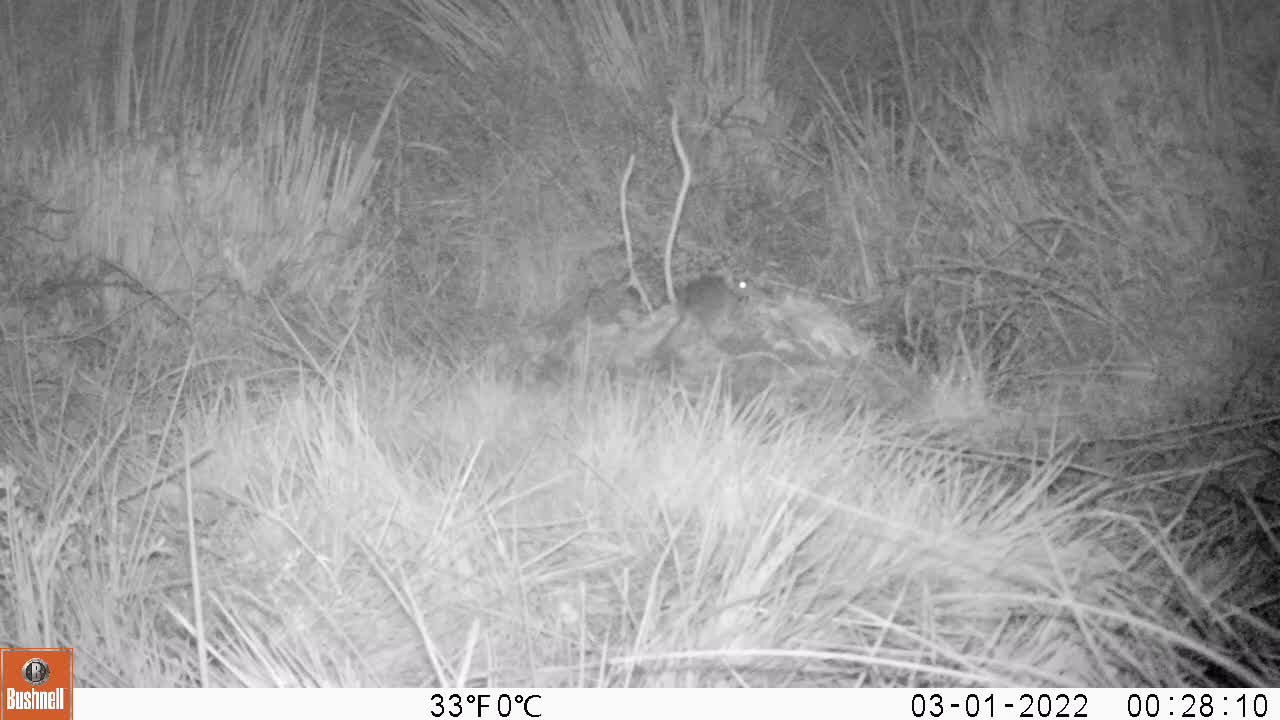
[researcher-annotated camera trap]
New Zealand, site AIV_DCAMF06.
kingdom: Animalia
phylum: Chordata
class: Mammalia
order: Rodentia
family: Muridae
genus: Mus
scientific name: Mus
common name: mouse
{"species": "mouse (Mus)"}